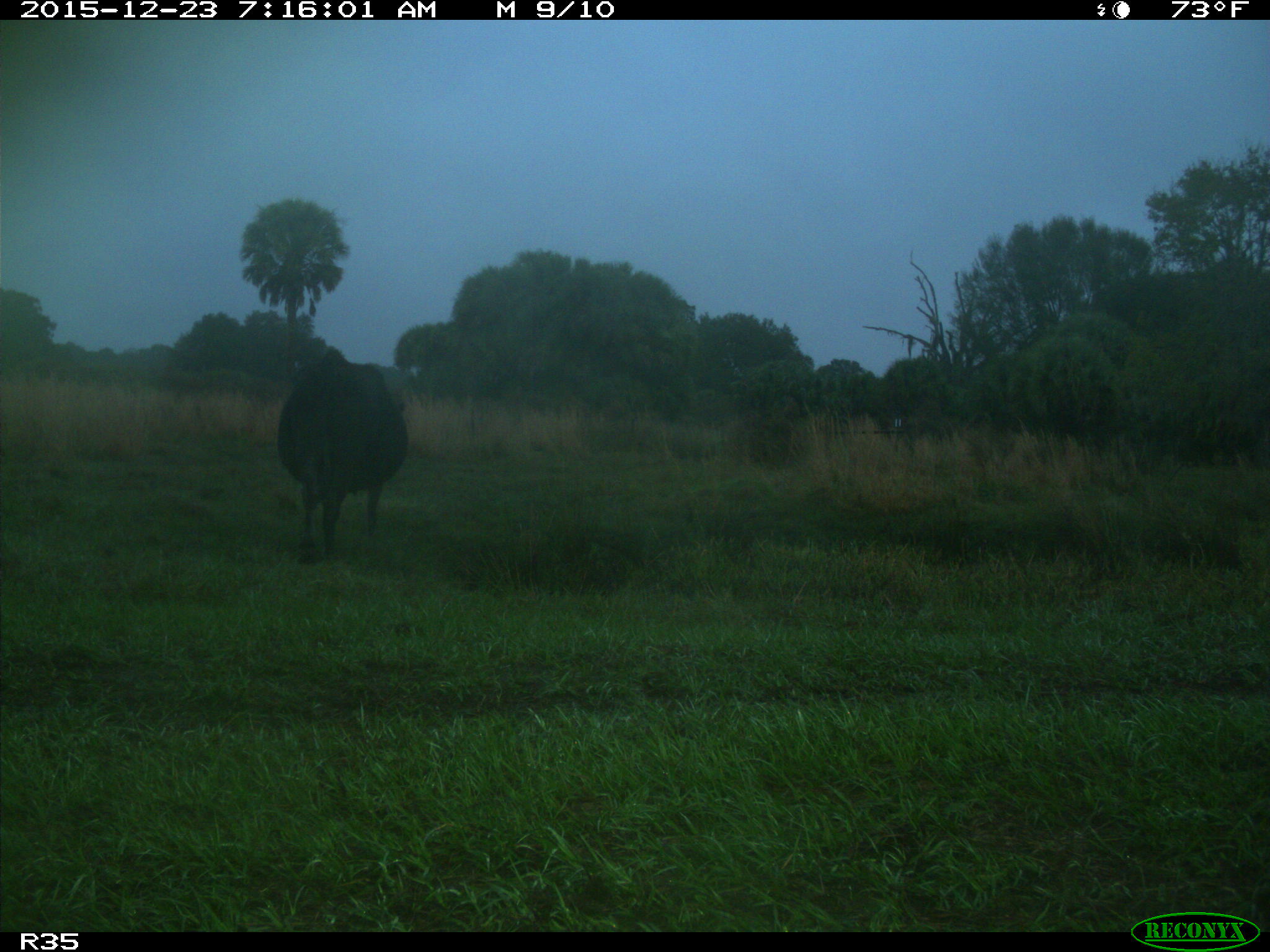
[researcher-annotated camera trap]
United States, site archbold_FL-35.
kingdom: Animalia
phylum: Chordata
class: Mammalia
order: Artiodactyla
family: Bovidae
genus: Bos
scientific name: Bos taurus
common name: domestic cow